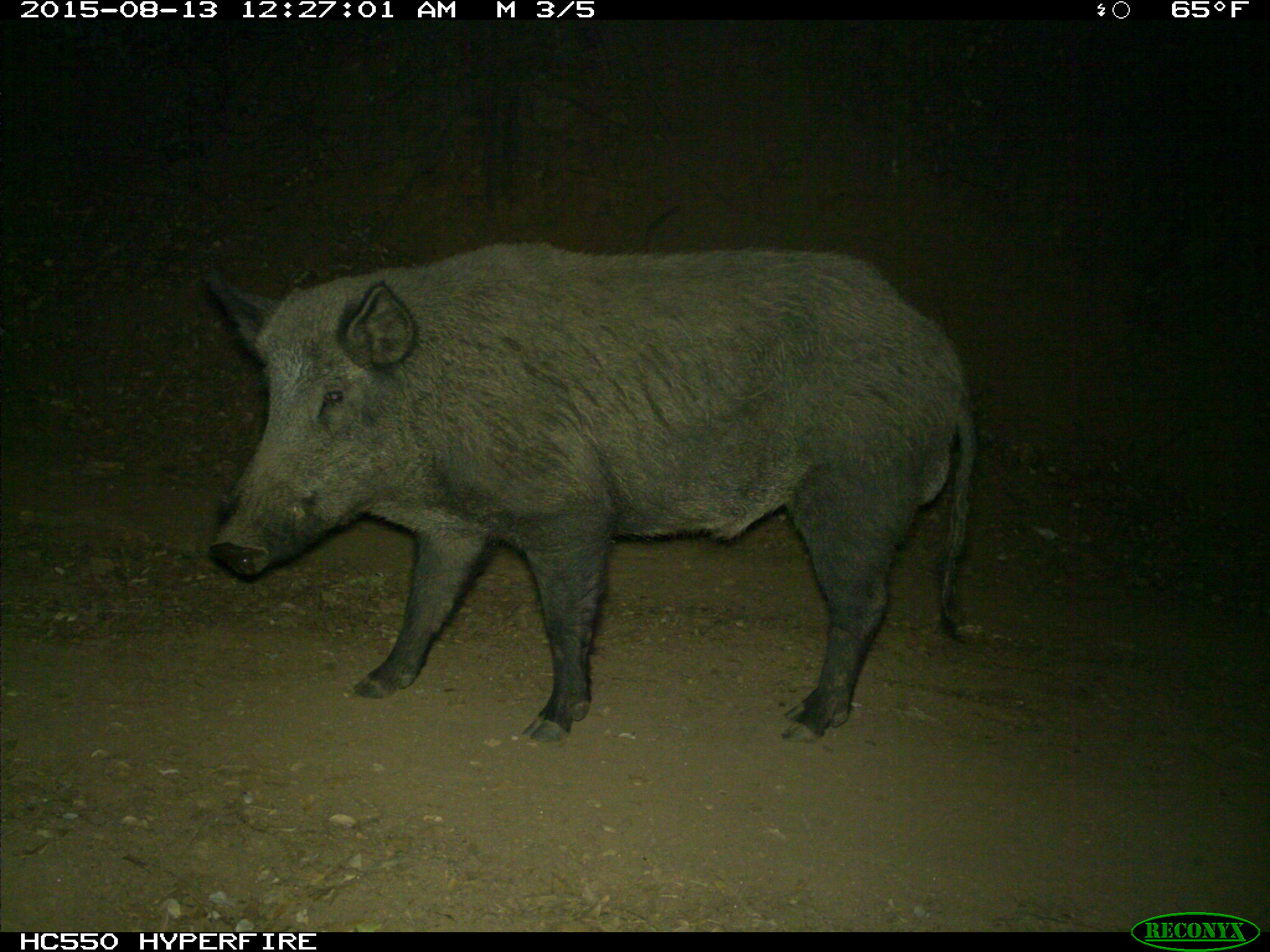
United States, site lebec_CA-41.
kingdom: Animalia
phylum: Chordata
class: Mammalia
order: Artiodactyla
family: Suidae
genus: Sus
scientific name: Sus scrofa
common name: wild boar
Sus scrofa (wild boar).